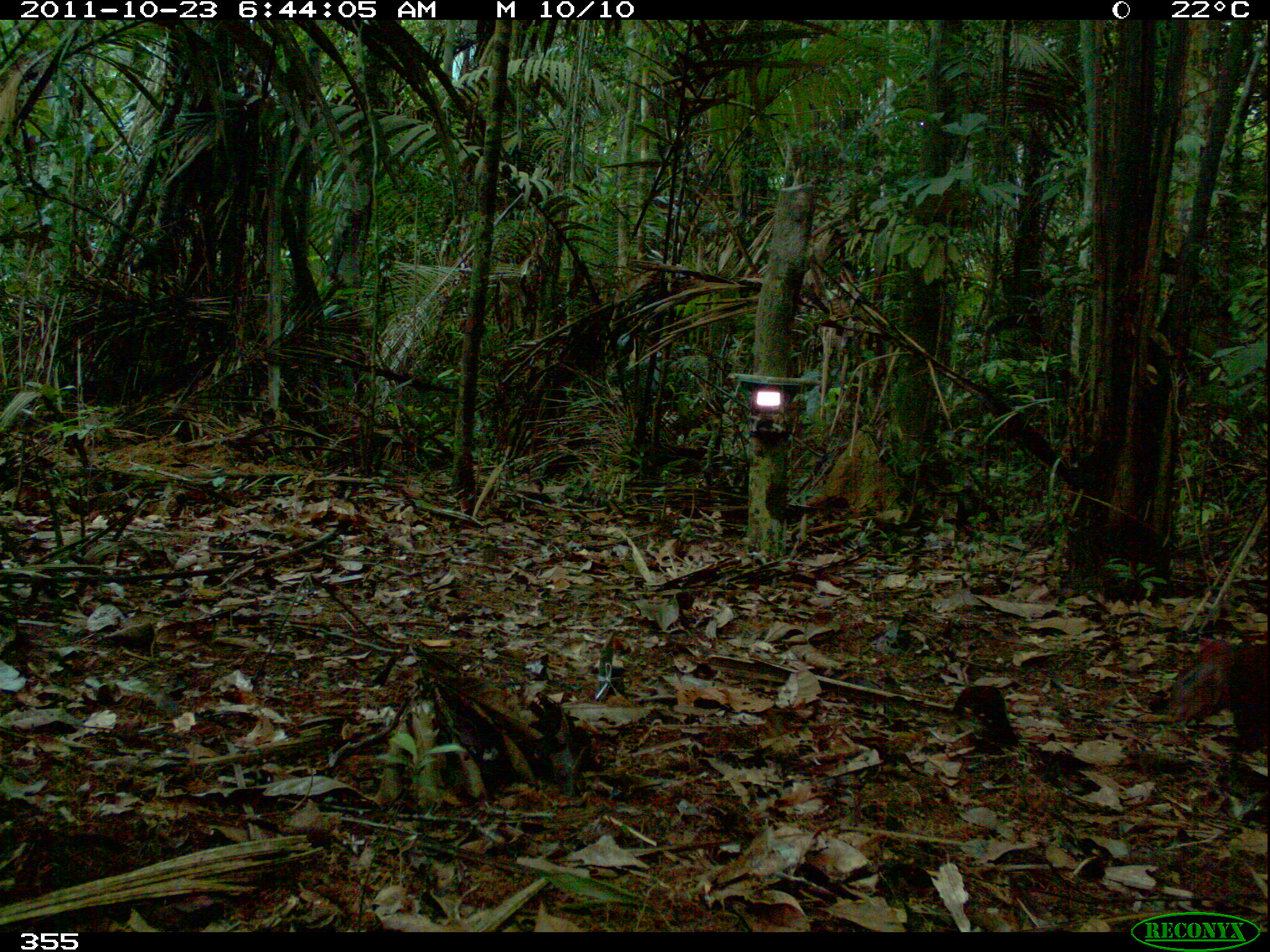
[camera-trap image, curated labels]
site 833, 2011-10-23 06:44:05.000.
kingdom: Animalia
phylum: Chordata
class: Mammalia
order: Rodentia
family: Dasyproctidae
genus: Dasyprocta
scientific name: Dasyprocta punctata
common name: central american agouti